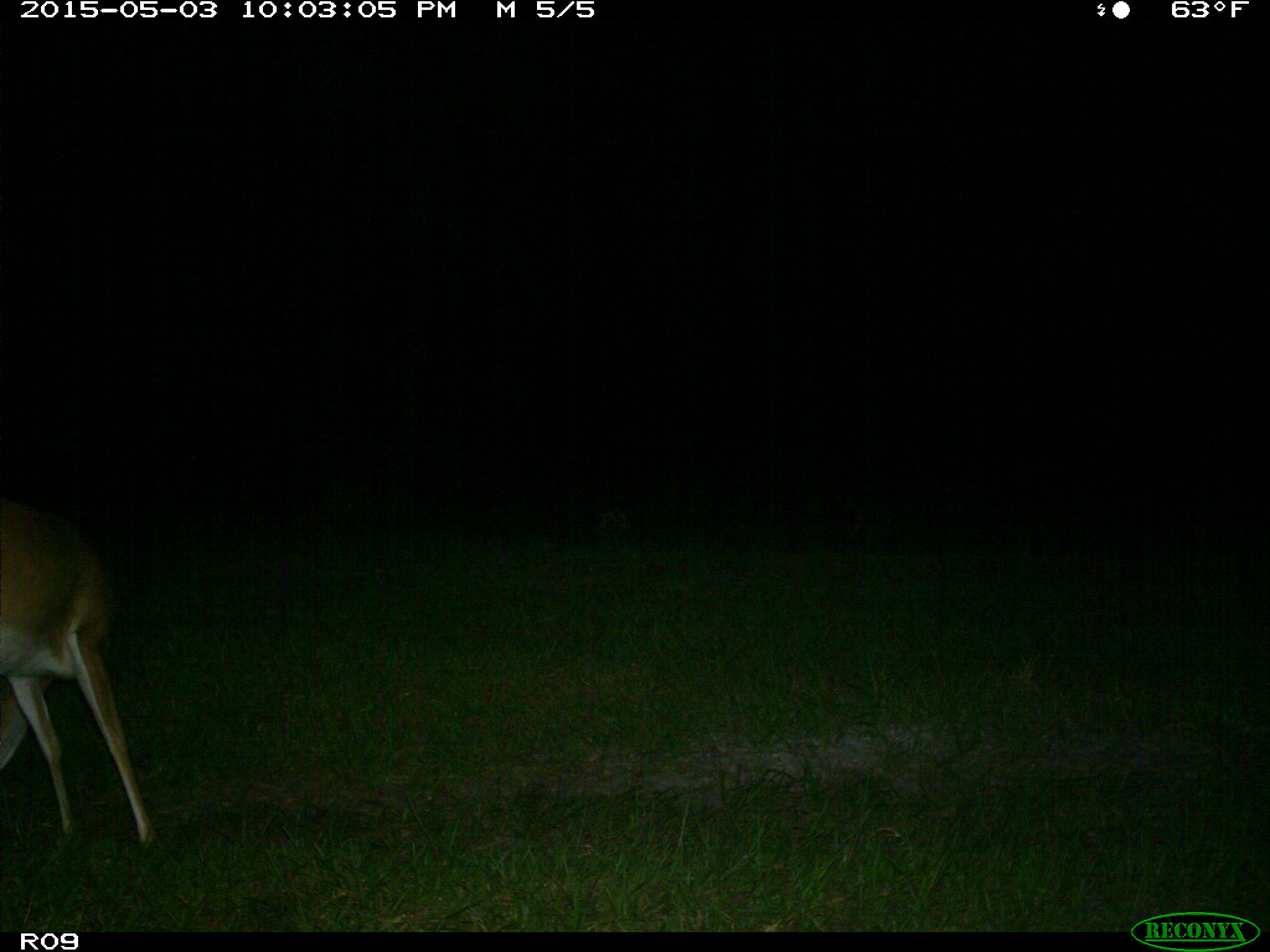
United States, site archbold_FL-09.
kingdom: Animalia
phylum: Chordata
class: Mammalia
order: Artiodactyla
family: Cervidae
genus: Odocoileus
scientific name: Odocoileus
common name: deer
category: unidentified deer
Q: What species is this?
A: Unidentified deer (deer) (Odocoileus).